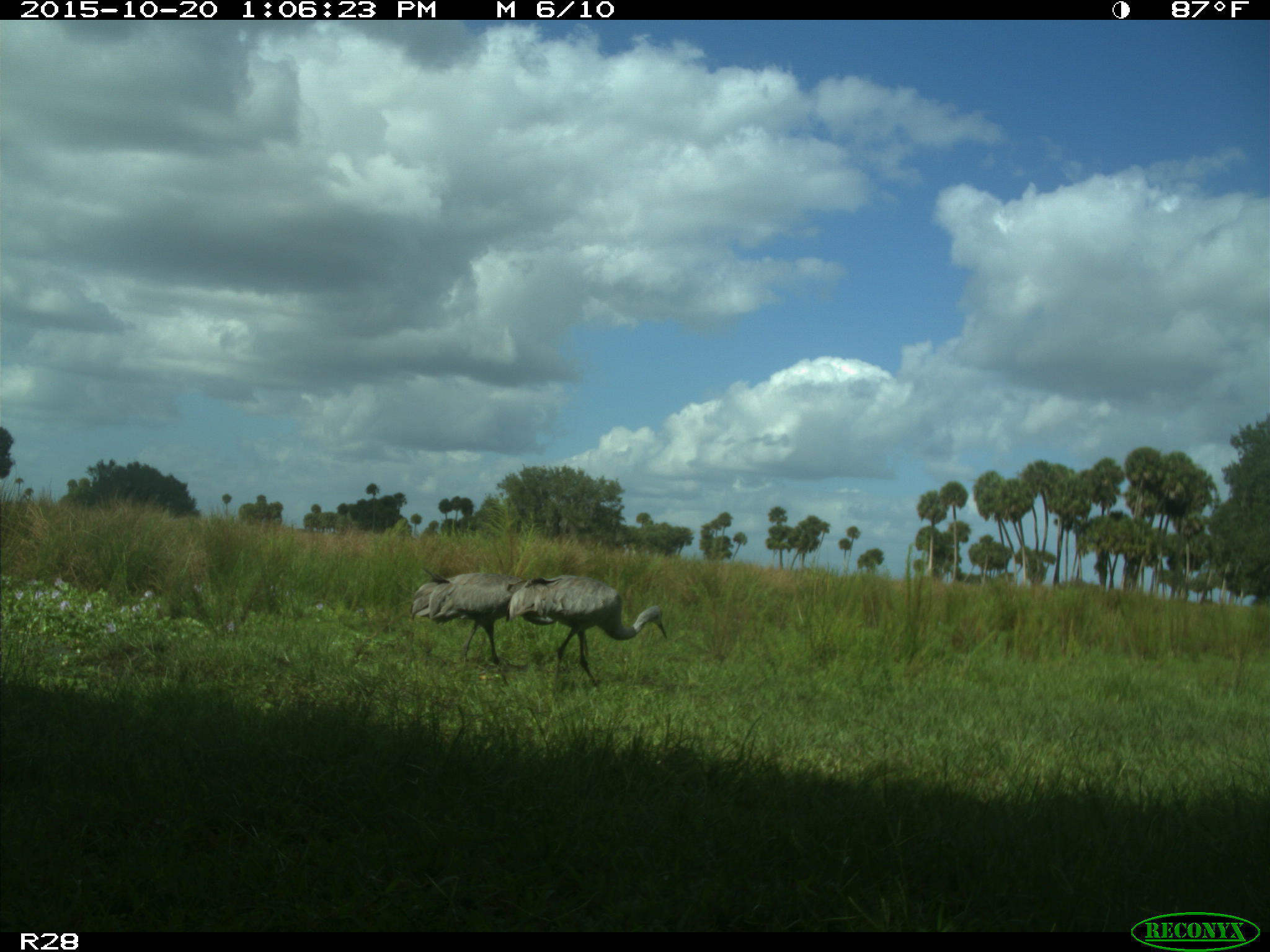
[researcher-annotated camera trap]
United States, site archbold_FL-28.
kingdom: Animalia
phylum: Chordata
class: Aves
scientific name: Aves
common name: birds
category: unidentified bird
Unidentified bird (birds) (Aves).